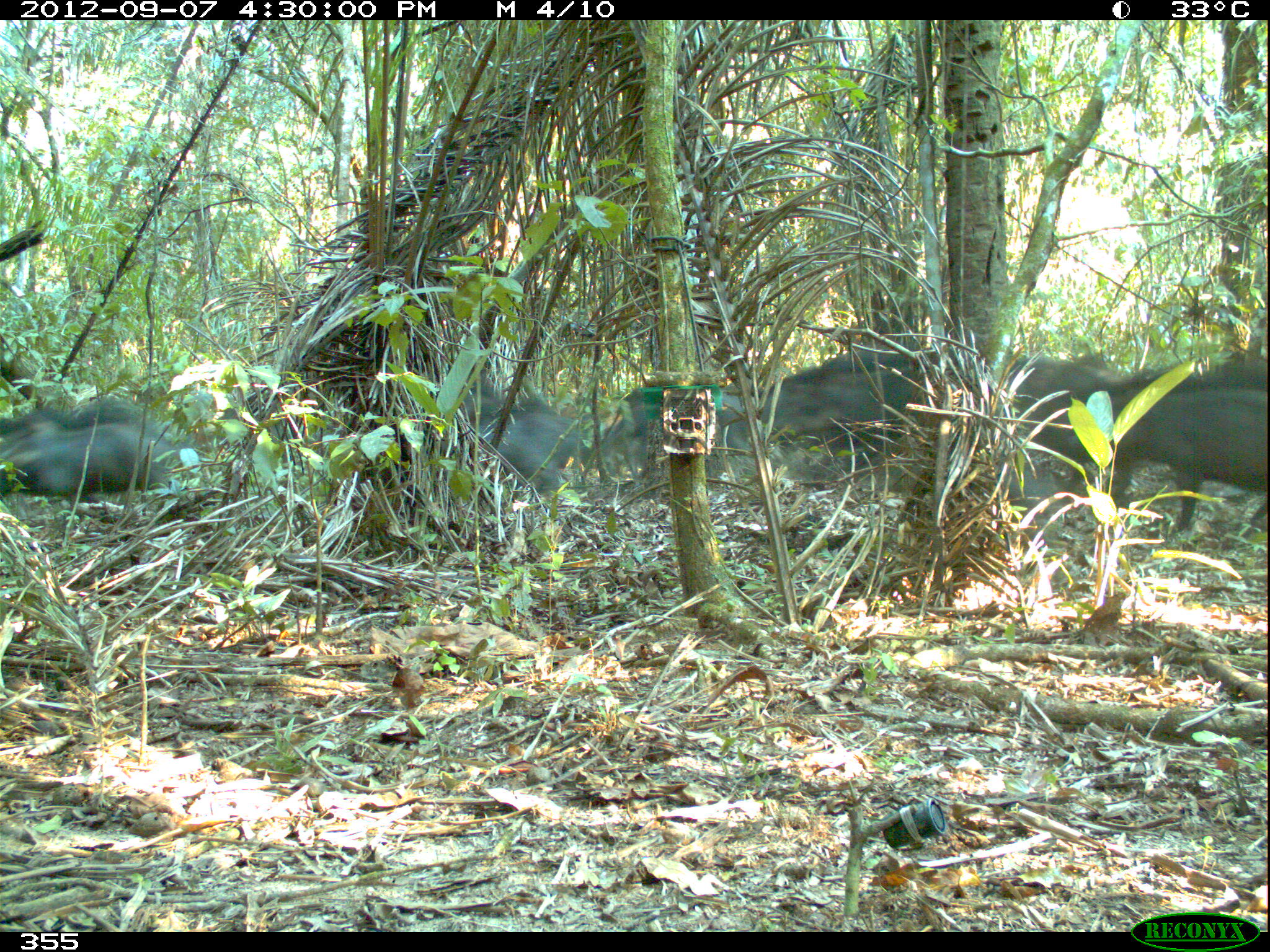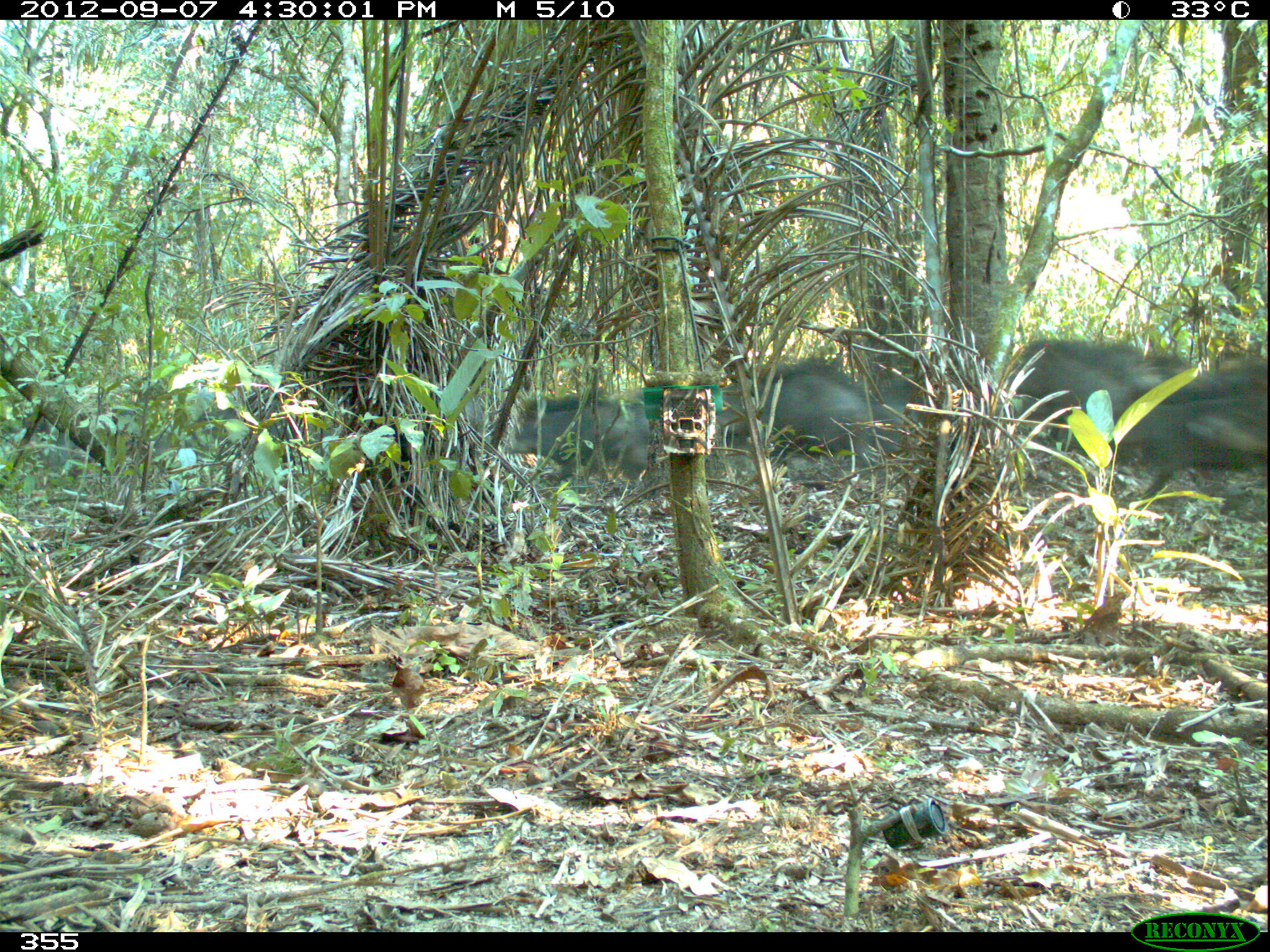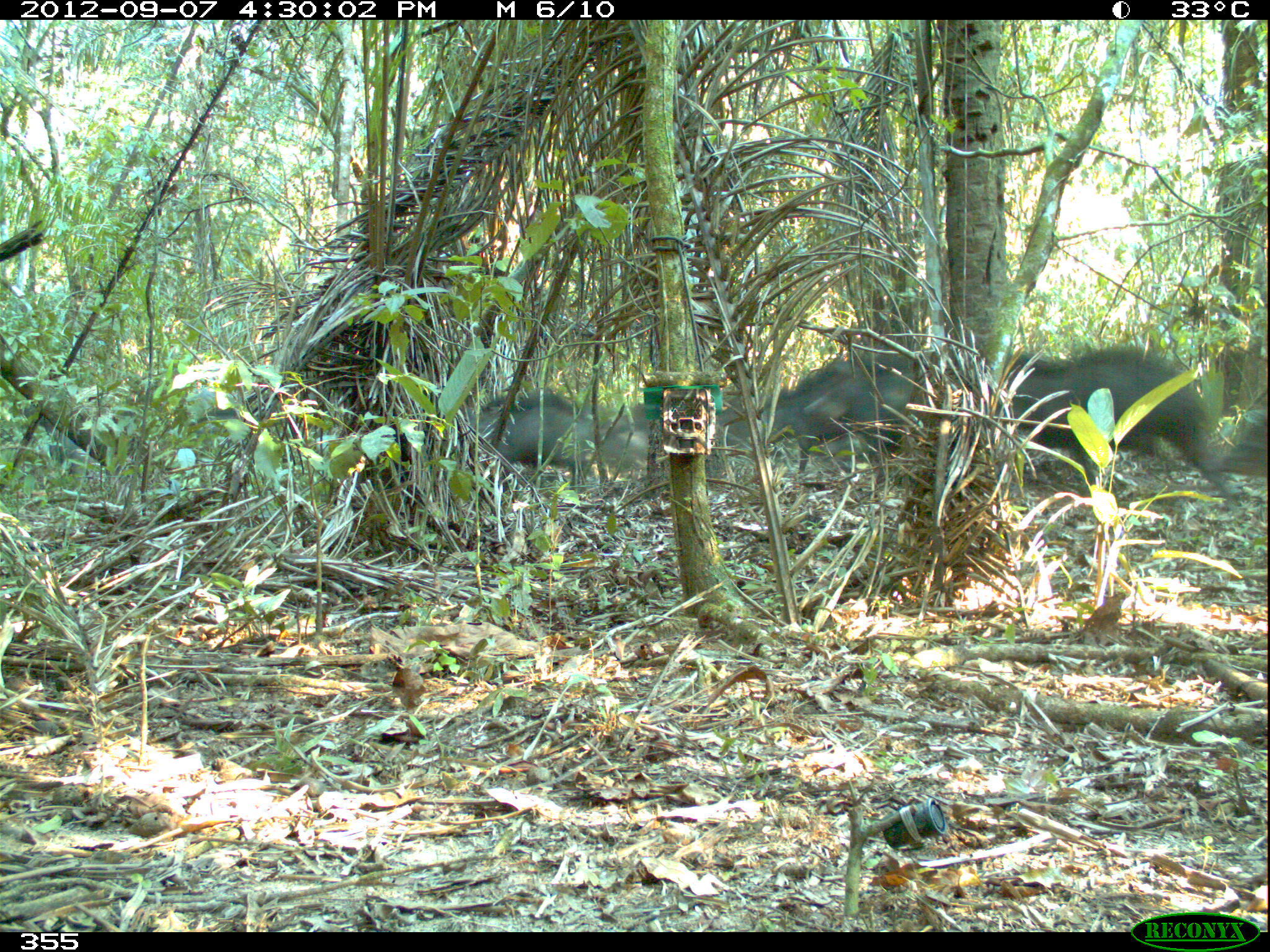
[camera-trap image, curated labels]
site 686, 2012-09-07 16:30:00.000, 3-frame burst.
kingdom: Animalia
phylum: Chordata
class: Mammalia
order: Artiodactyla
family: Tayassuidae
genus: Tayassu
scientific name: Tayassu pecari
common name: white-lipped peccary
Tayassu pecari (white-lipped peccary).